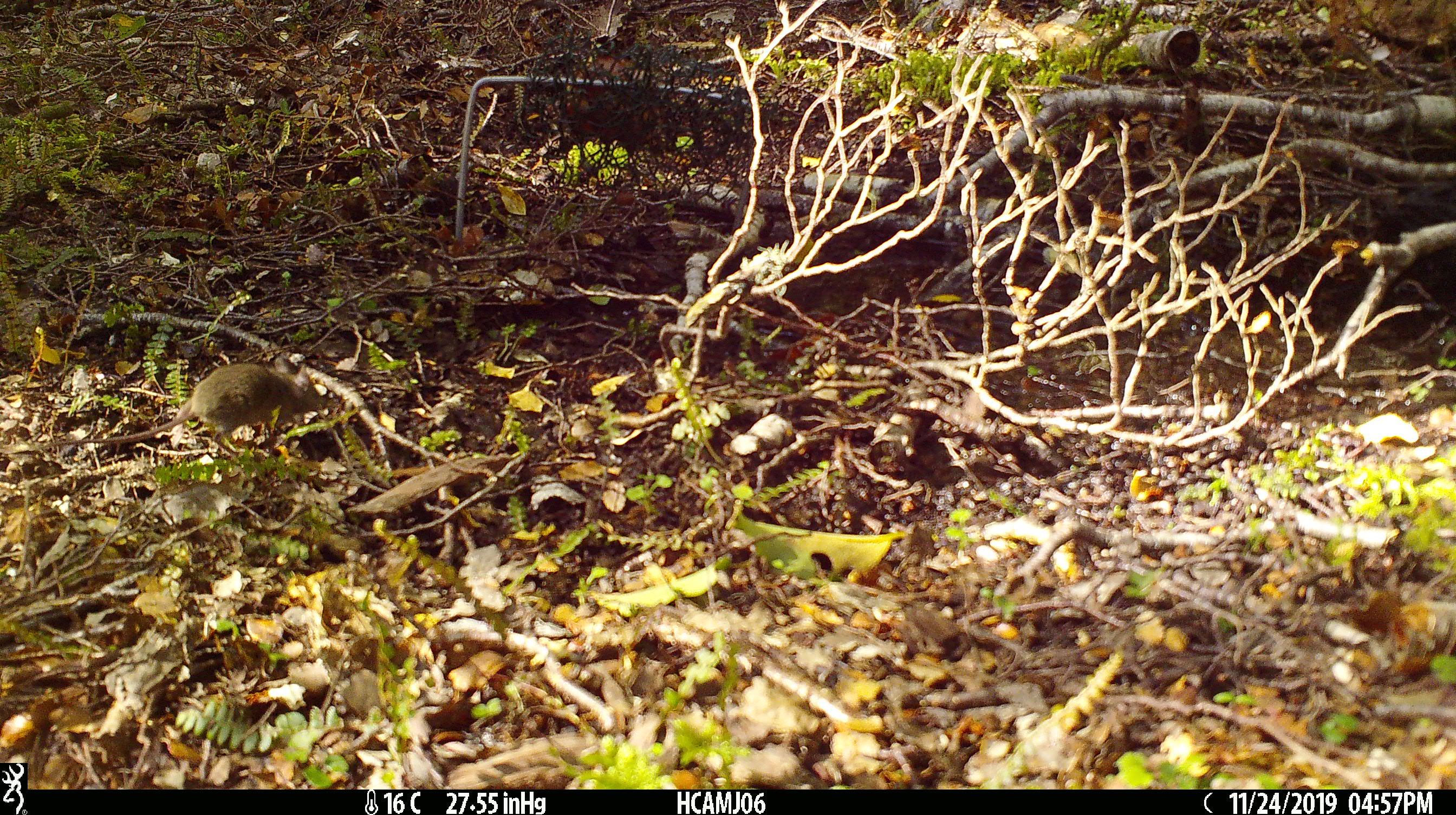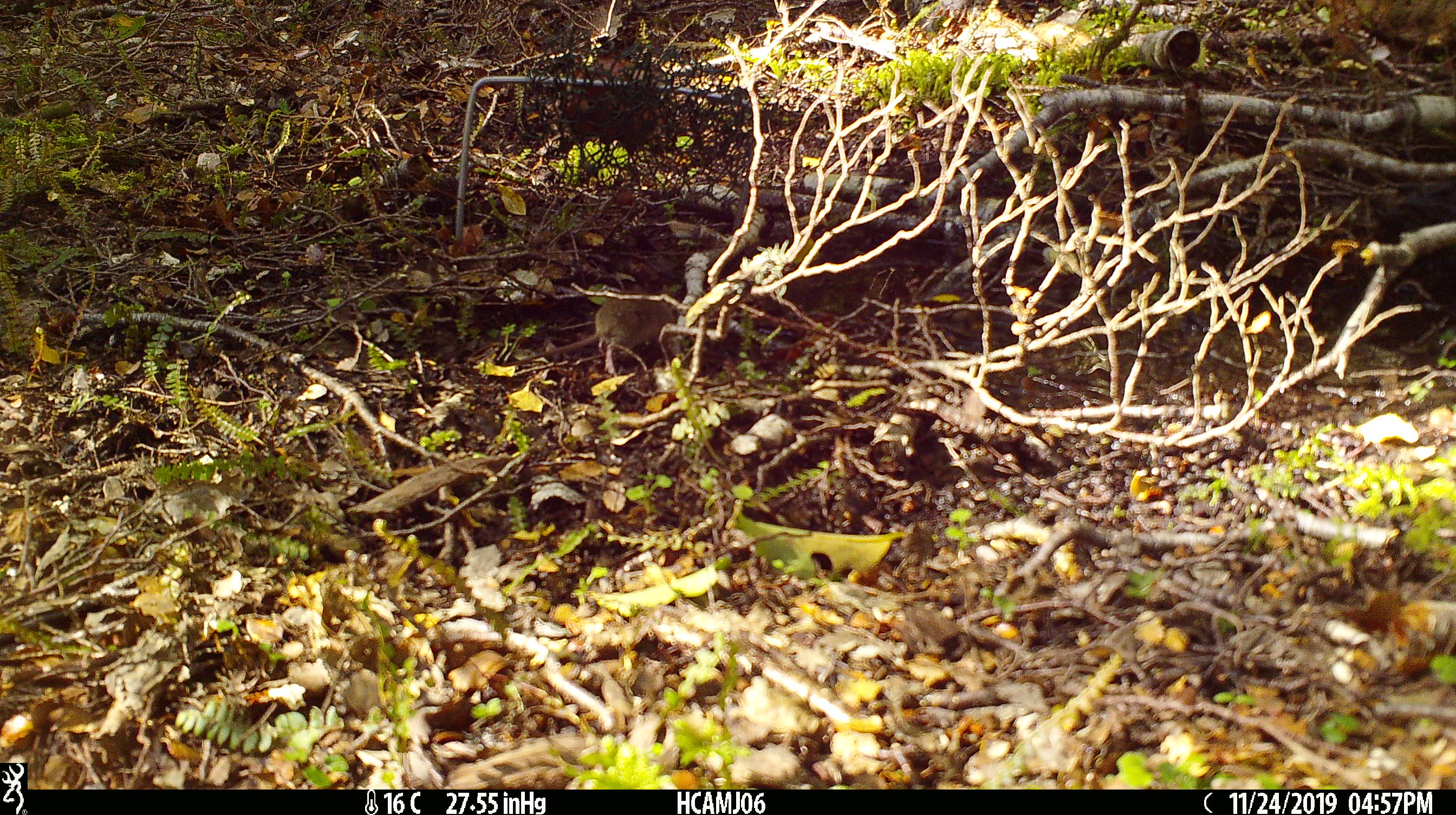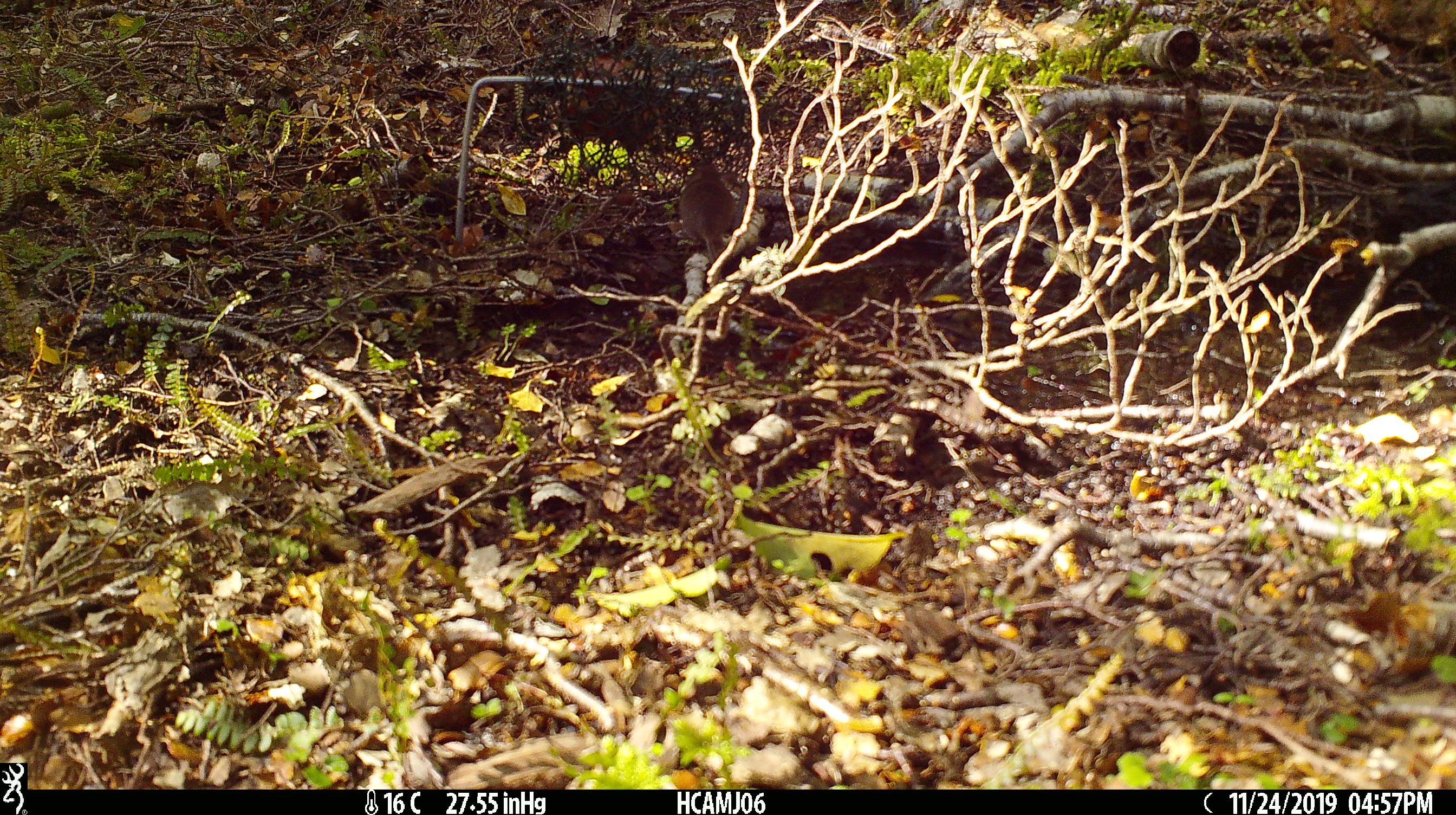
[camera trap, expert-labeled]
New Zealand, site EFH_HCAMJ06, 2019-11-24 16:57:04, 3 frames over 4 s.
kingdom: Animalia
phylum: Chordata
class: Mammalia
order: Rodentia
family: Muridae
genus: Mus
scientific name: Mus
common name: mouse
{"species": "mouse (Mus)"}